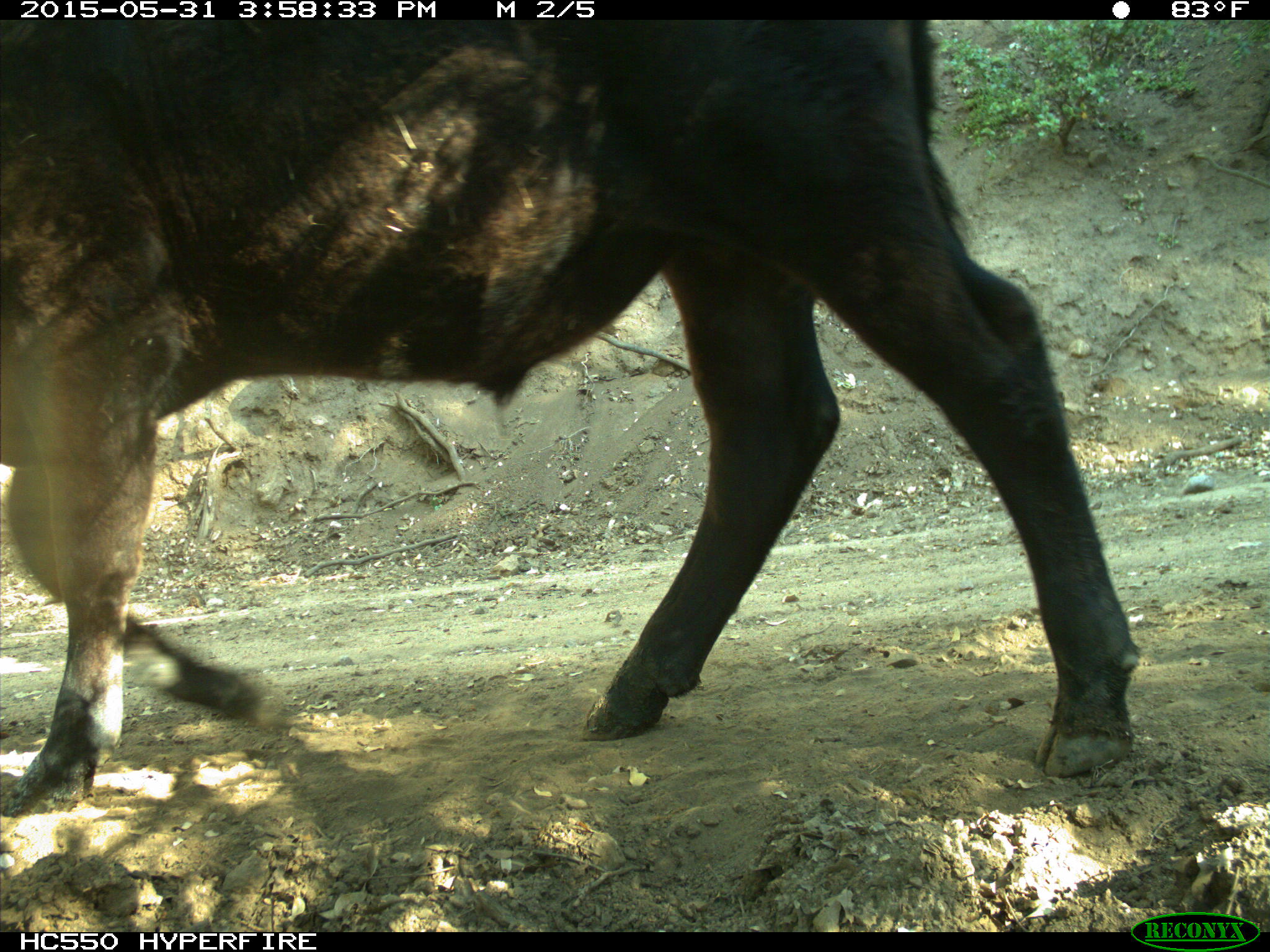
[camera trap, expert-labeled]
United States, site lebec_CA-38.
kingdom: Animalia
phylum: Chordata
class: Mammalia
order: Artiodactyla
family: Bovidae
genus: Bos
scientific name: Bos taurus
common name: domestic cow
Bos taurus (domestic cow).